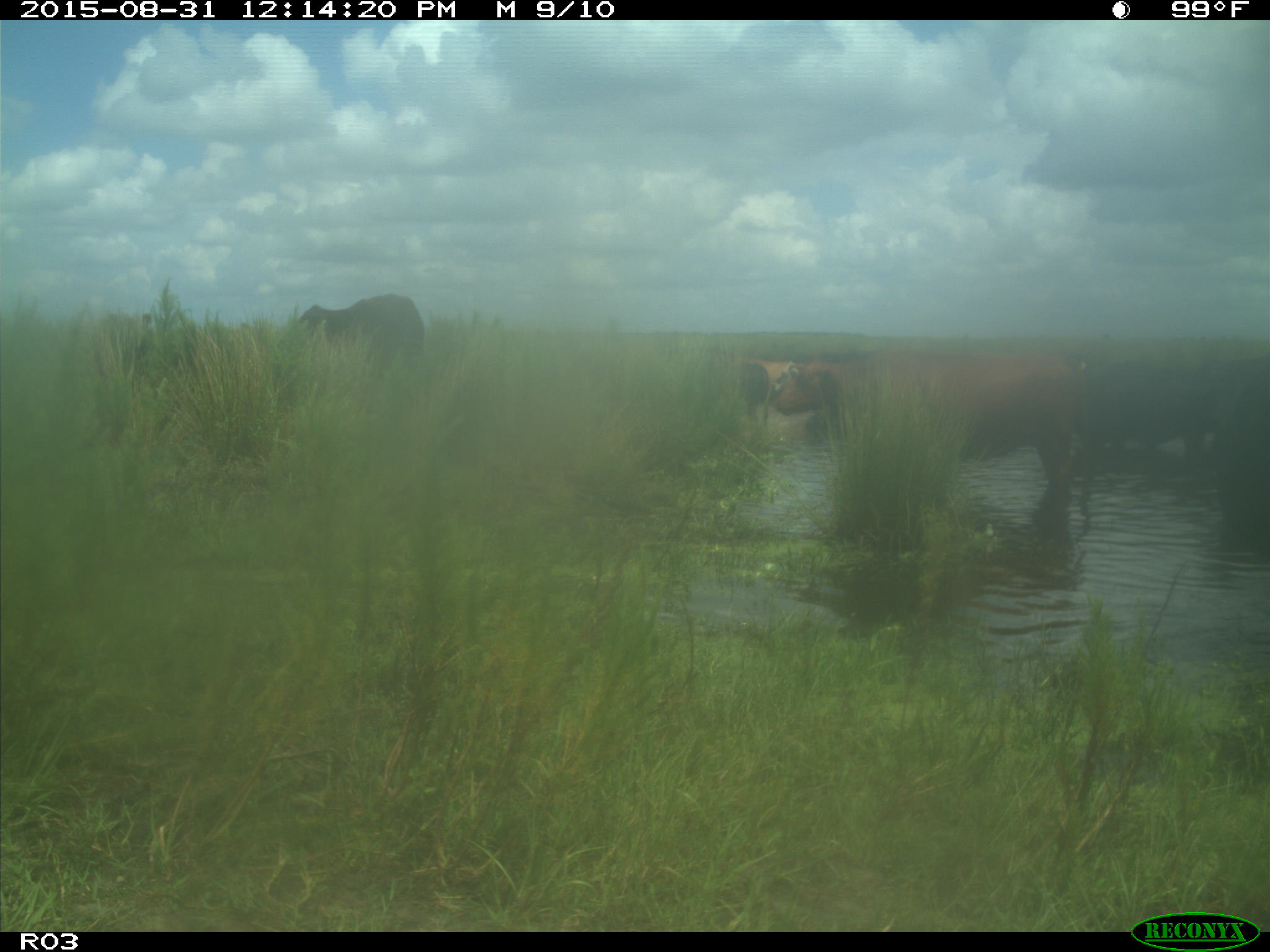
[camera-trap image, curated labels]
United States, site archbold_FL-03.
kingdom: Animalia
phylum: Chordata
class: Mammalia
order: Artiodactyla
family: Bovidae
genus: Bos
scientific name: Bos taurus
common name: domestic cow